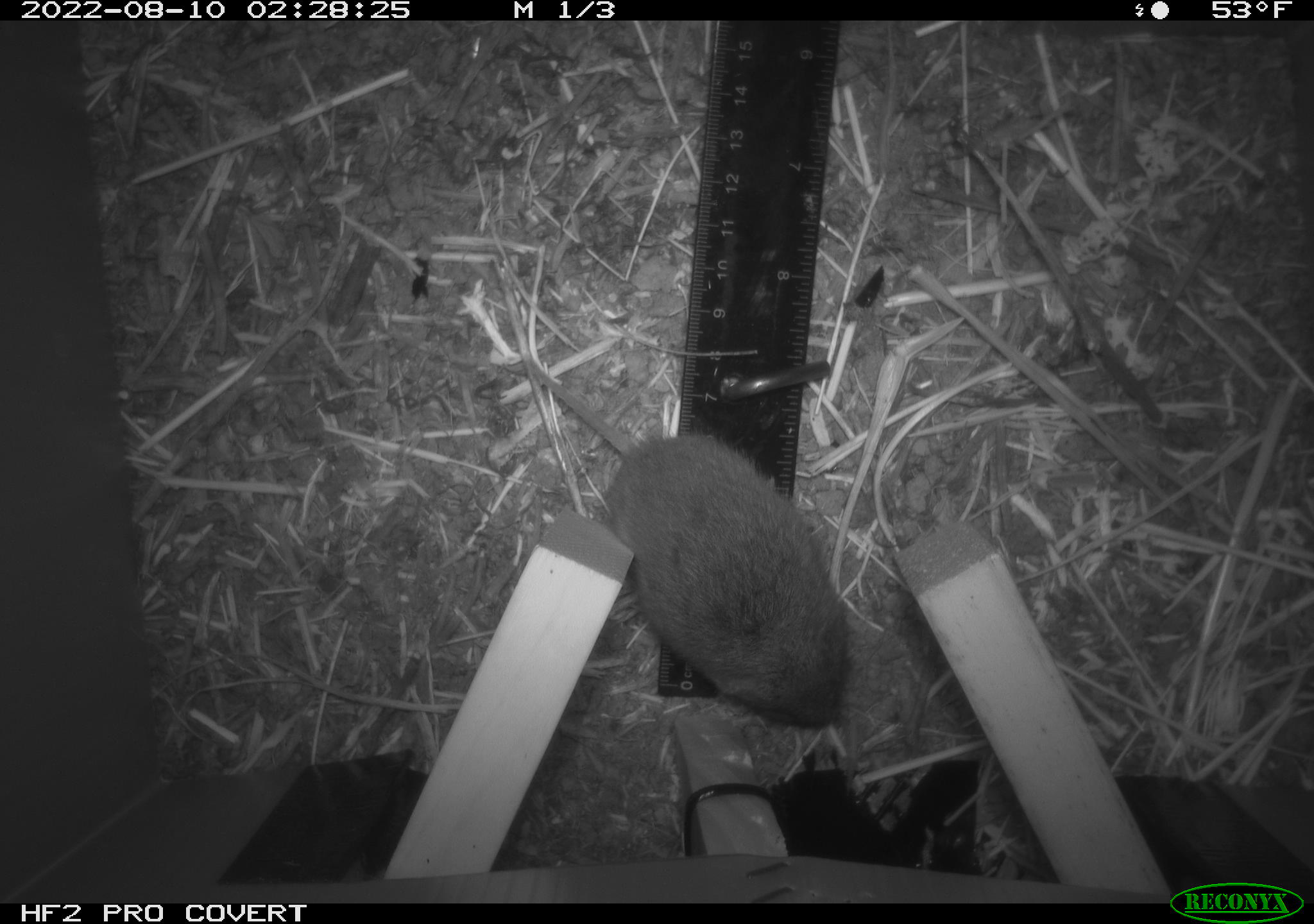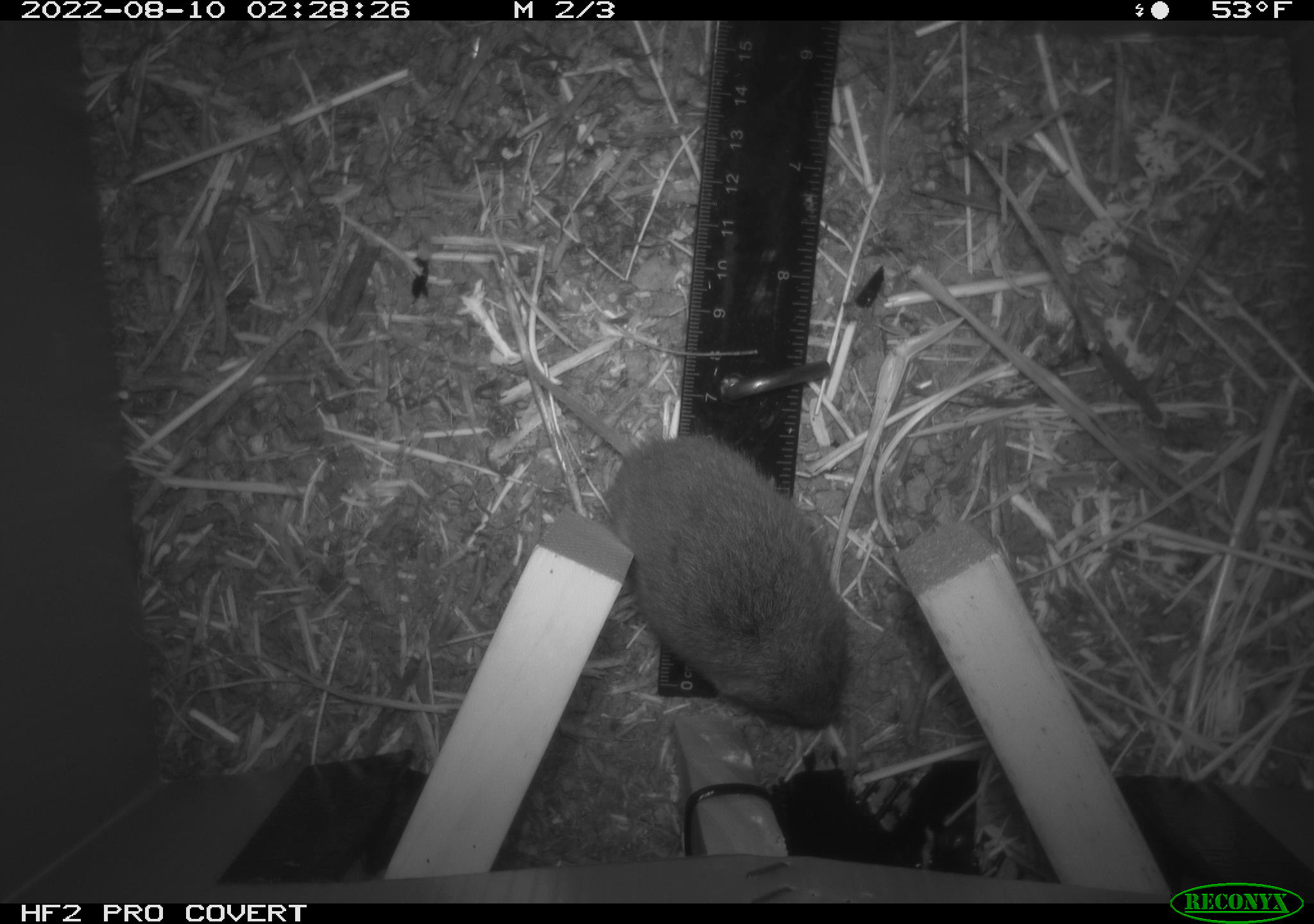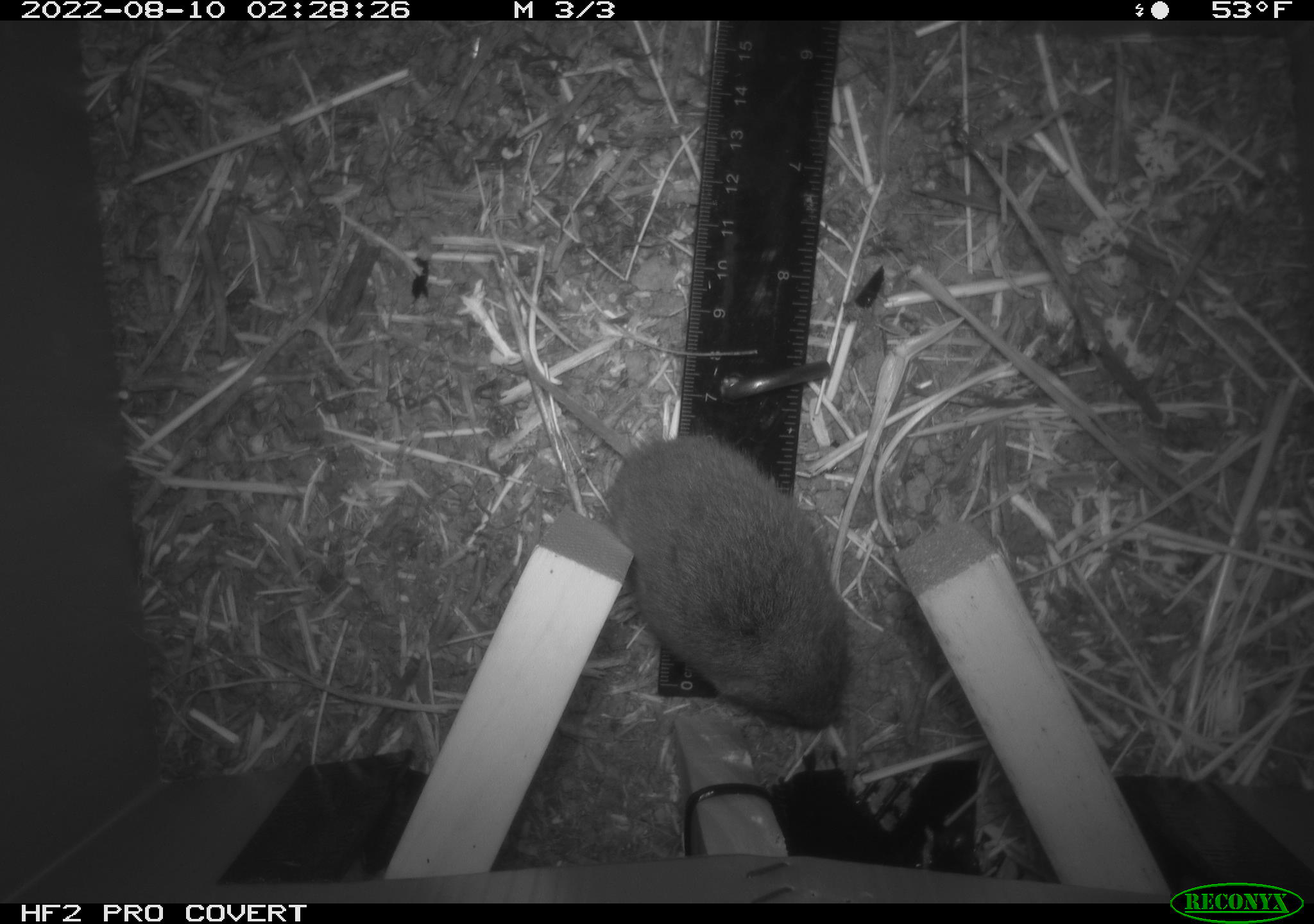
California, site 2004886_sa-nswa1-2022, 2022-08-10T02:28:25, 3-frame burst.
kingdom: Animalia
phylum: Chordata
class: Mammalia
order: Rodentia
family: Cricetidae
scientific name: Cricetidae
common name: hamsters, voles, lemmings, and allies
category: cricetidae family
Cricetidae family (hamsters, voles, lemmings, and allies) (Cricetidae).